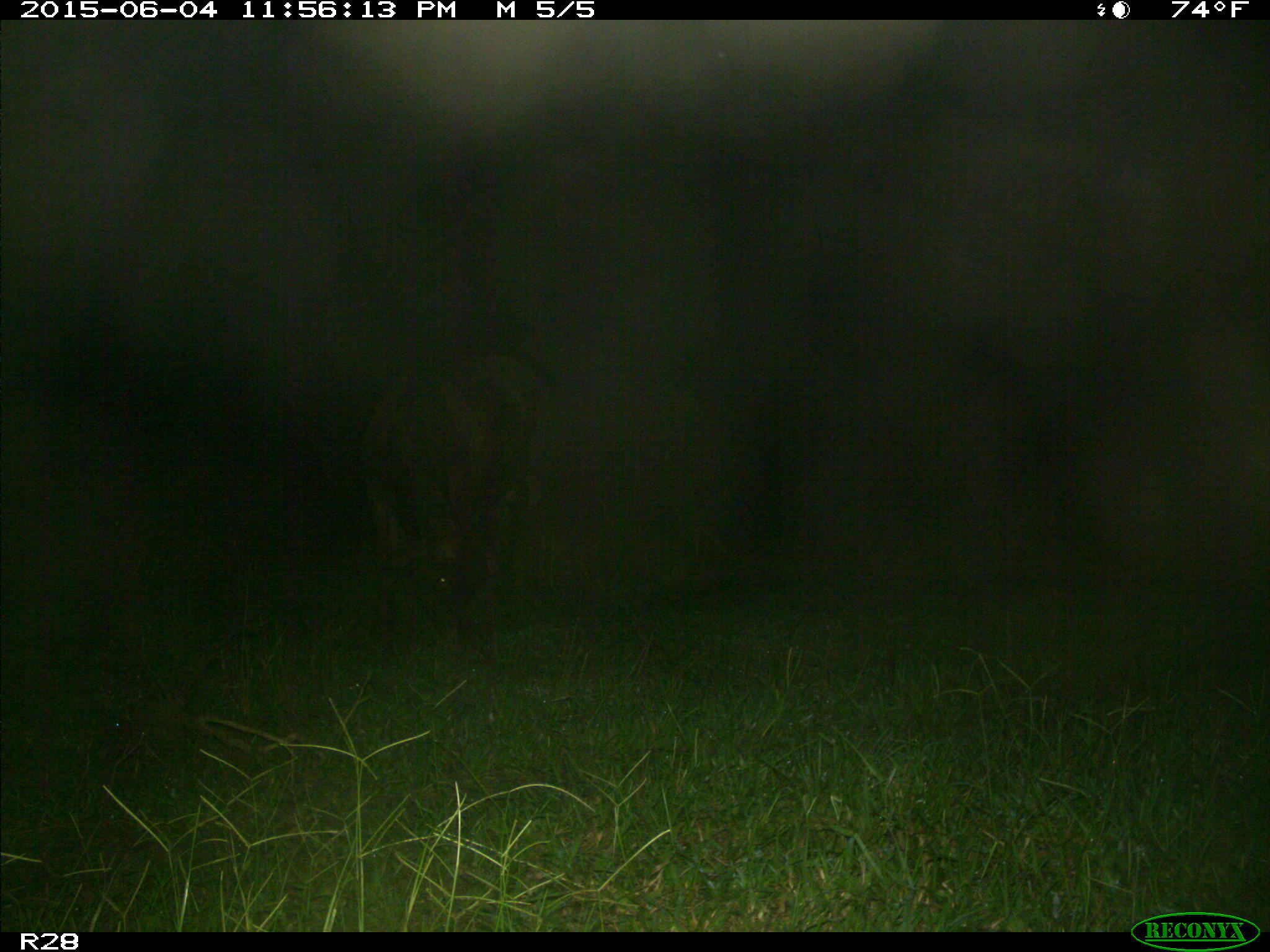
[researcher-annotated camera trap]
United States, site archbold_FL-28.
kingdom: Animalia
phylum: Chordata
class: Mammalia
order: Artiodactyla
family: Bovidae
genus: Bos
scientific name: Bos taurus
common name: domestic cow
Bos taurus (domestic cow).